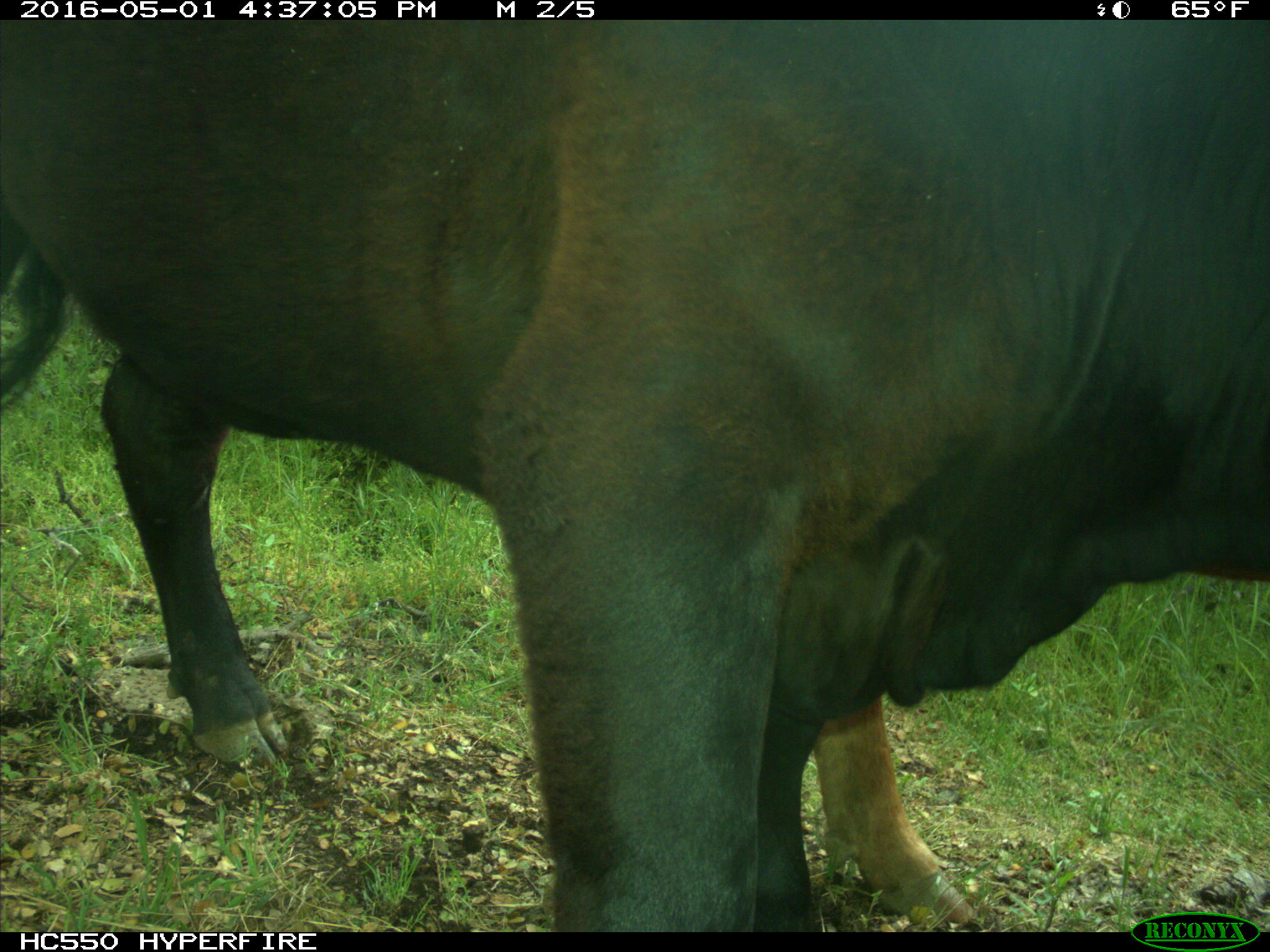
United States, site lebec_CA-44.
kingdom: Animalia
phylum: Chordata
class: Mammalia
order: Artiodactyla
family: Bovidae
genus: Bos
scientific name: Bos taurus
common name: domestic cow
Bos taurus (domestic cow).